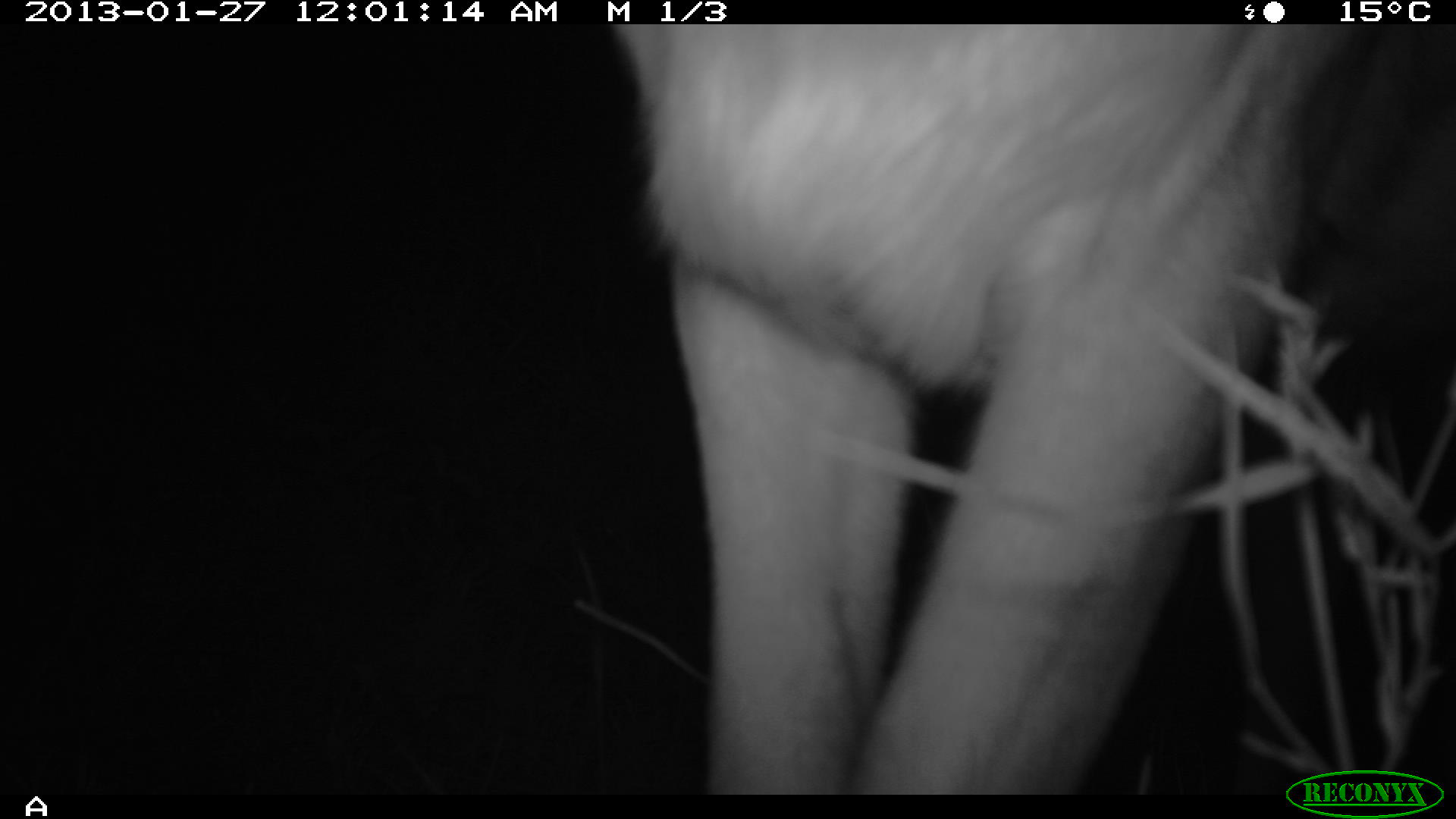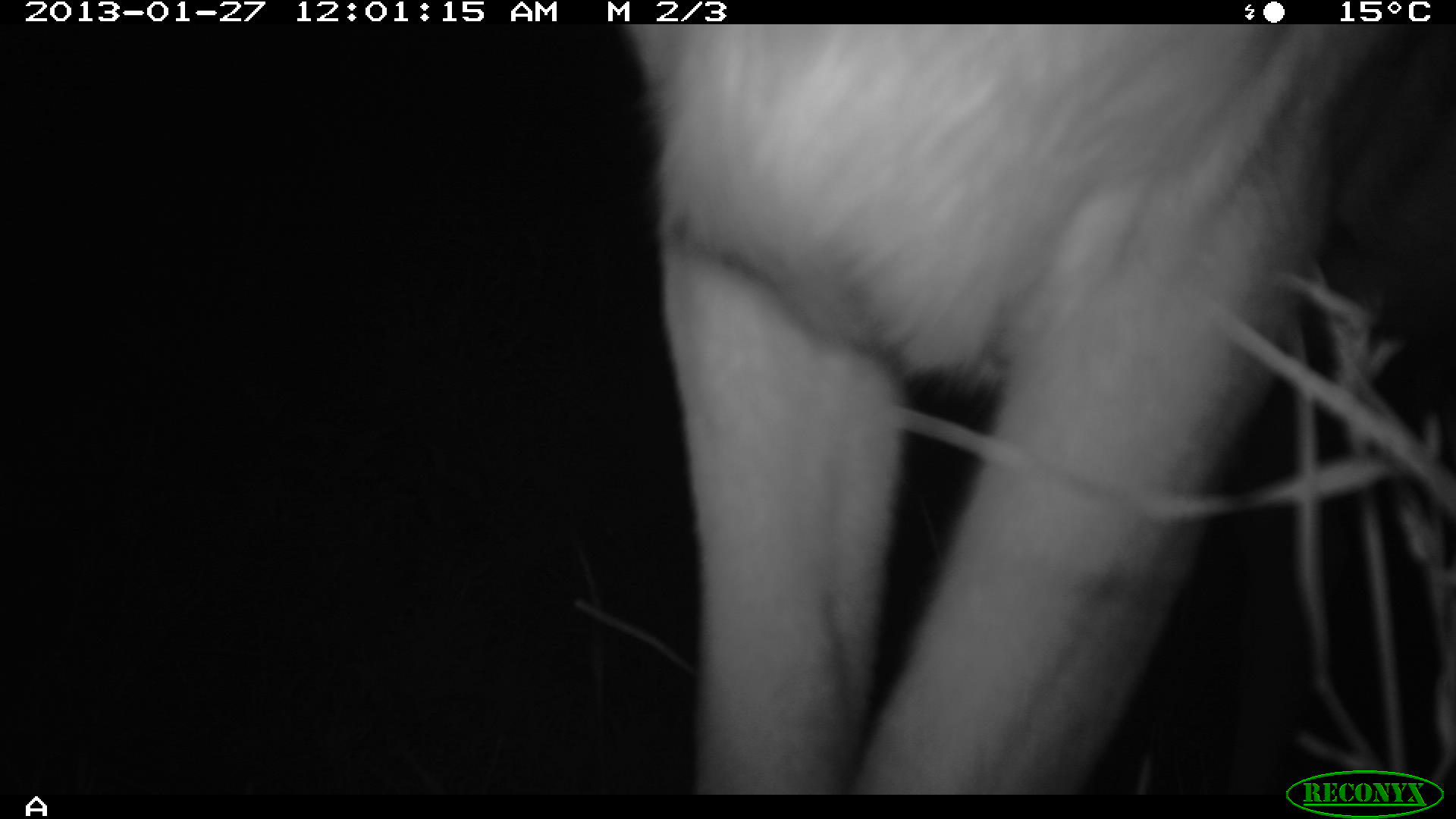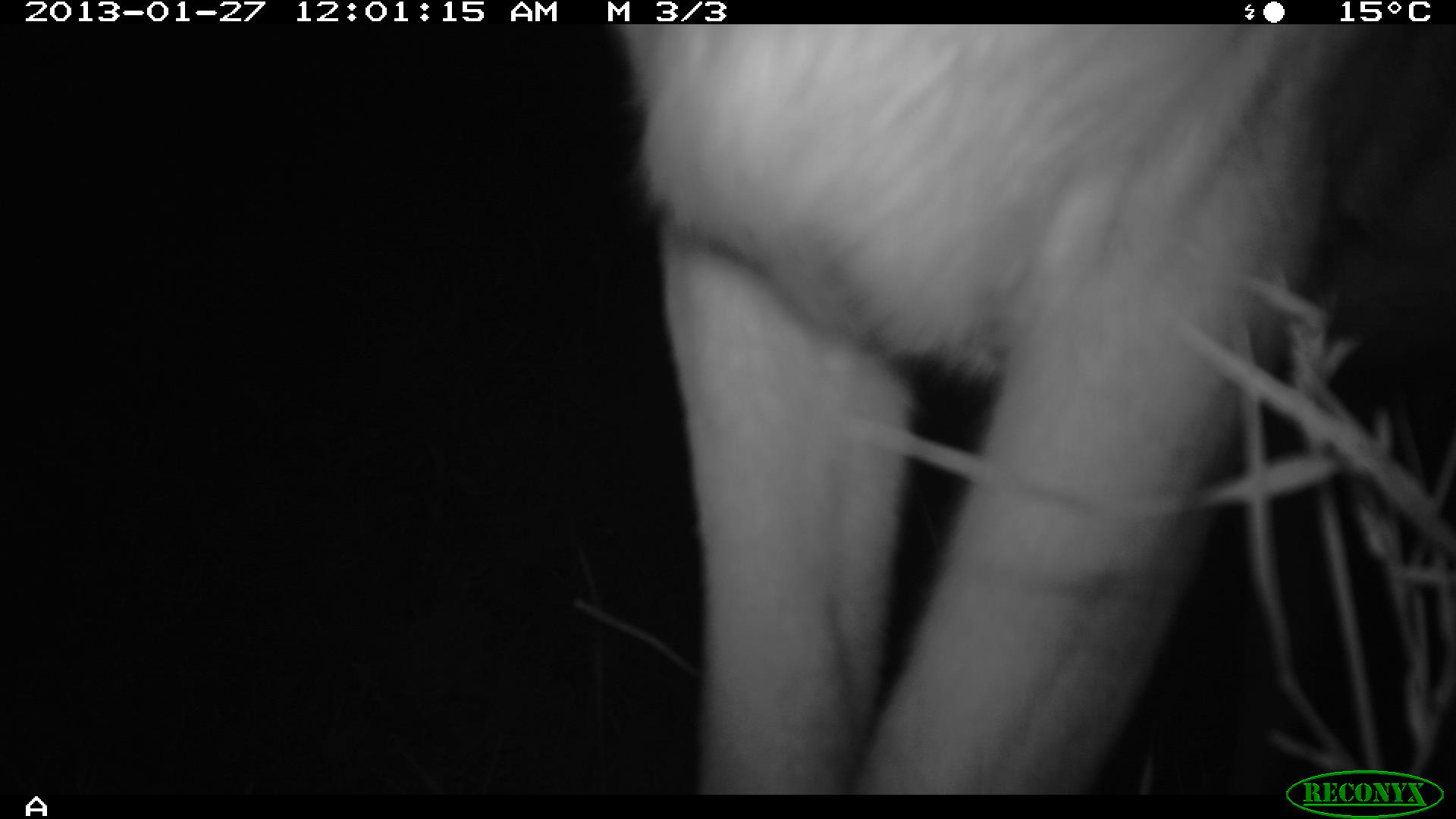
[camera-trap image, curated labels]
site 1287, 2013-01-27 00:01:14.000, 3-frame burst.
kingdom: Animalia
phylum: Chordata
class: Mammalia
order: Artiodactyla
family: Bovidae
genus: Aepyceros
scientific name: Aepyceros melampus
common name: impala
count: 1